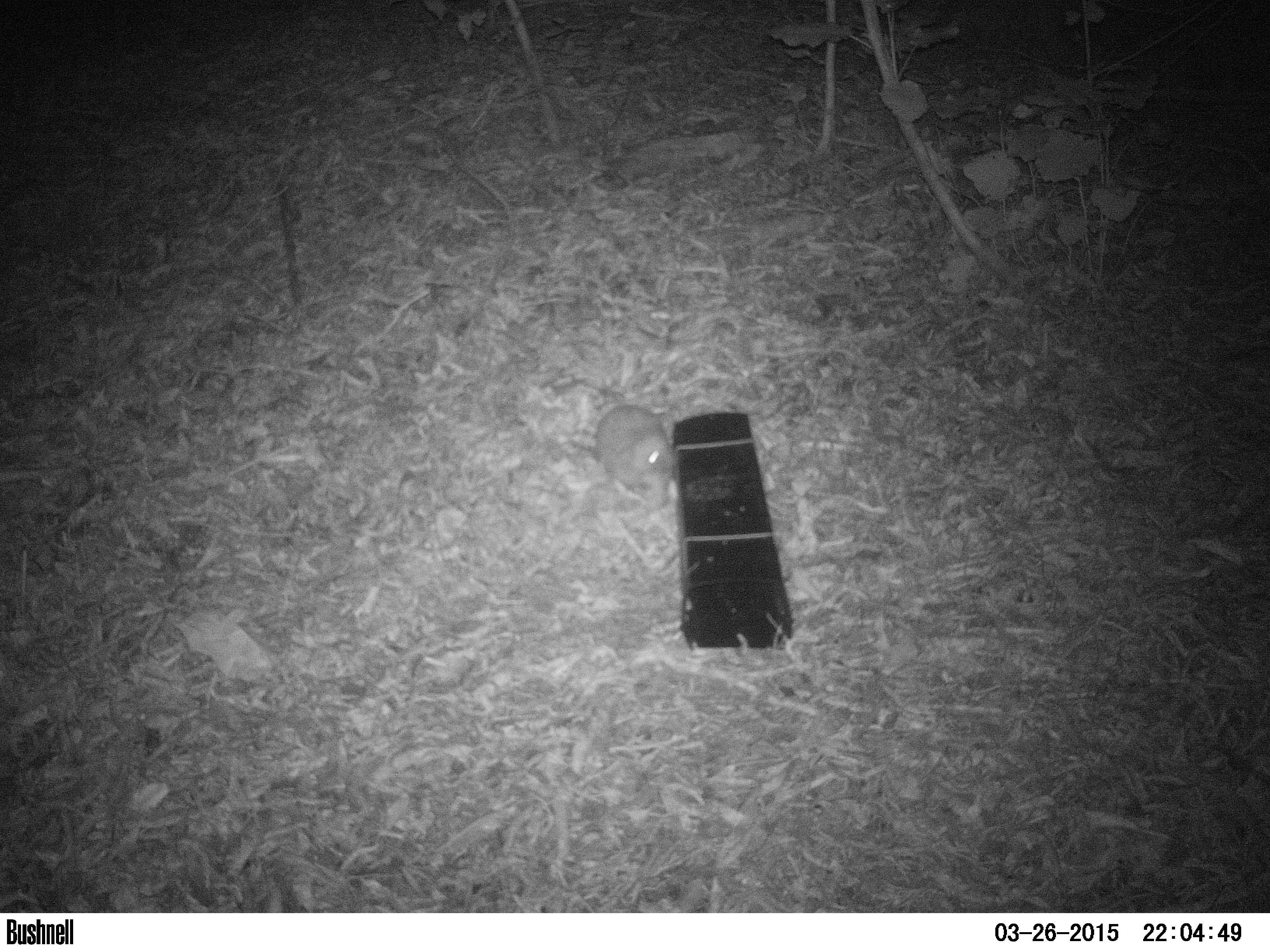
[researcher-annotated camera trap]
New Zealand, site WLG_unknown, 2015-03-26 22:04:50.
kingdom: Animalia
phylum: Chordata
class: Mammalia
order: Eulipotyphla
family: Erinaceidae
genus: Erinaceus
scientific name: Erinaceus europaeus europaeus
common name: european hedgehog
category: hedgehog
Hedgehog (european hedgehog) (Erinaceus europaeus europaeus).